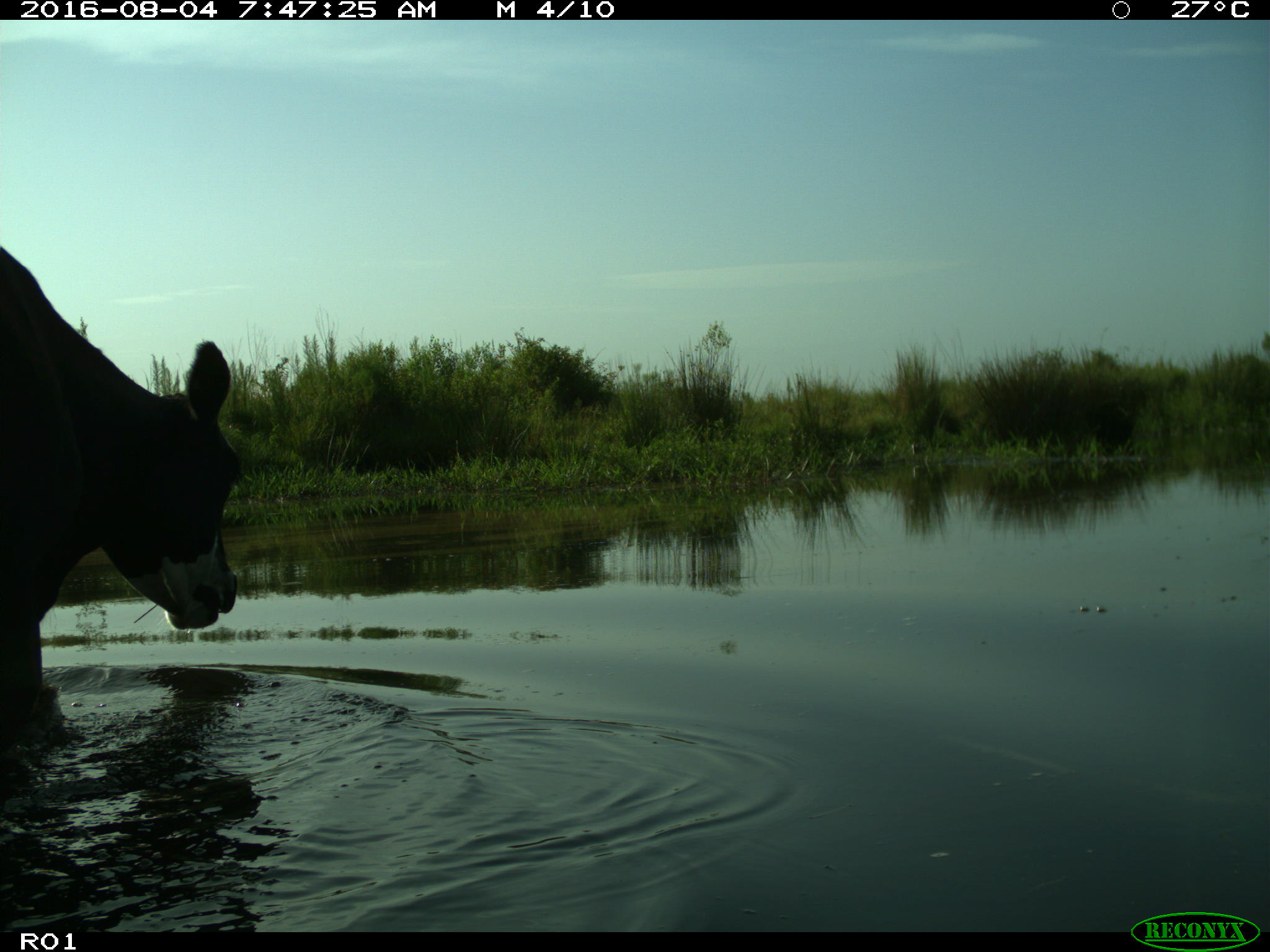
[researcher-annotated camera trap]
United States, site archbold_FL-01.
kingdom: Animalia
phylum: Chordata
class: Mammalia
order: Artiodactyla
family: Bovidae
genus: Bos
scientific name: Bos taurus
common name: domestic cow